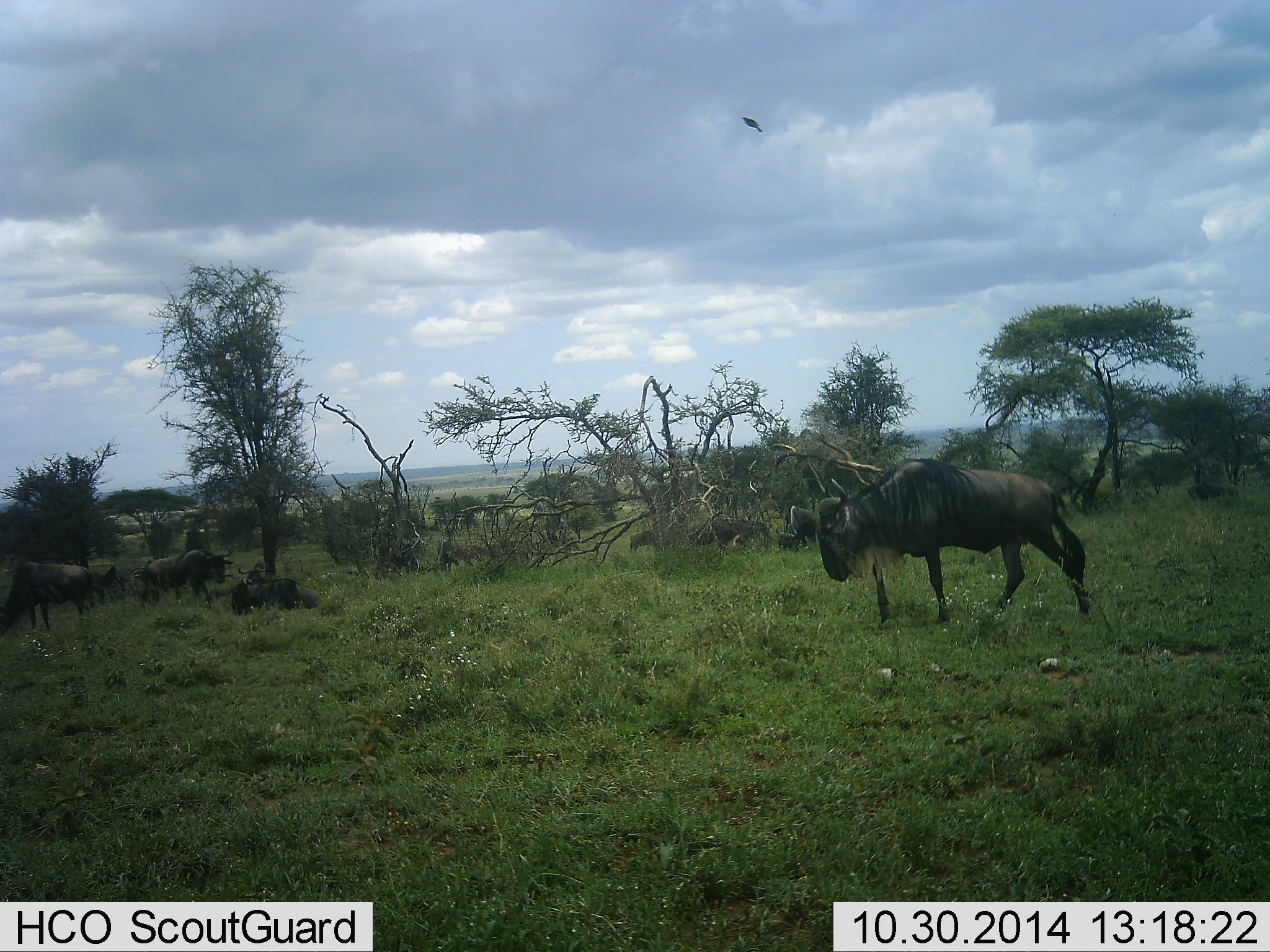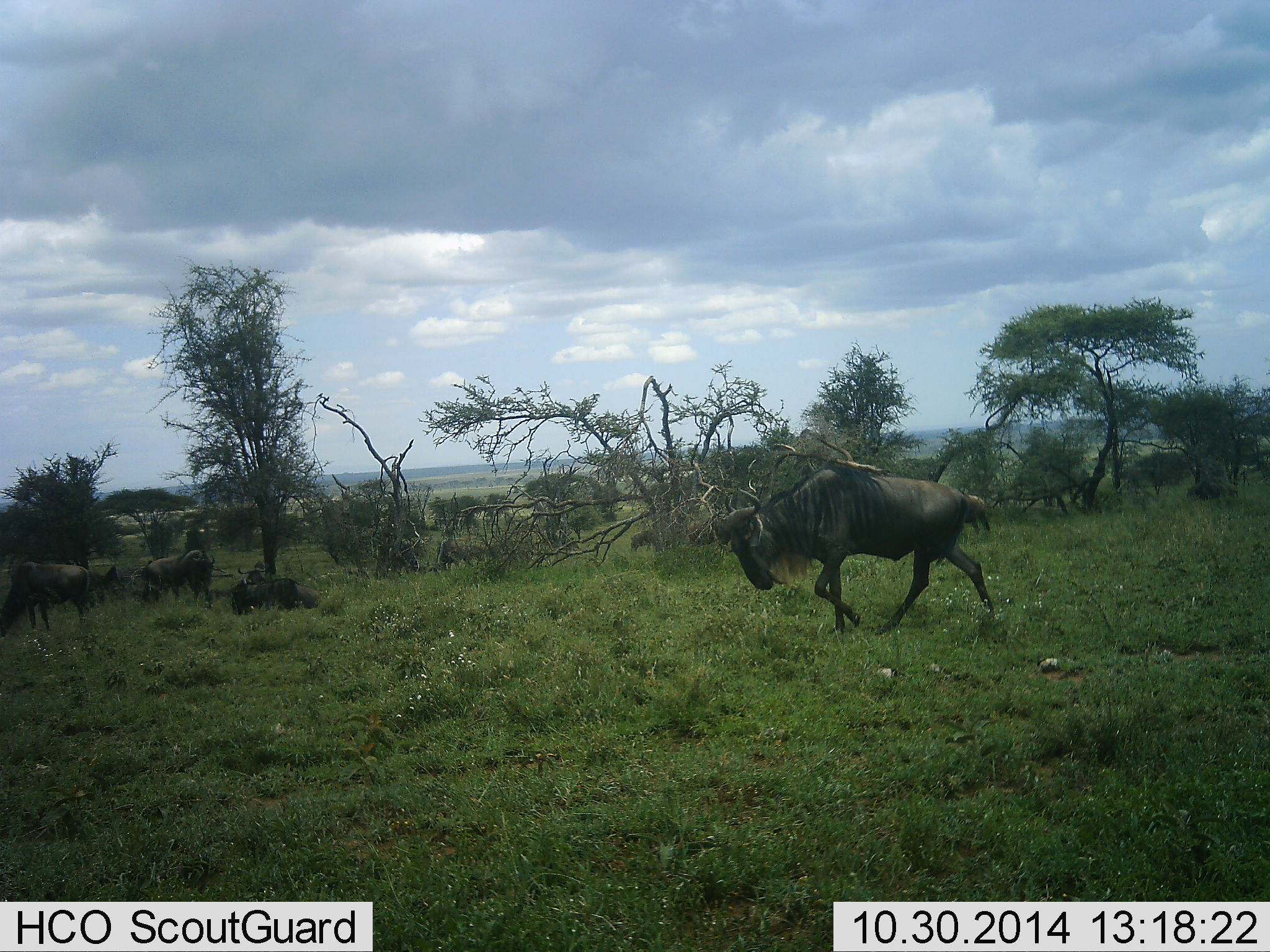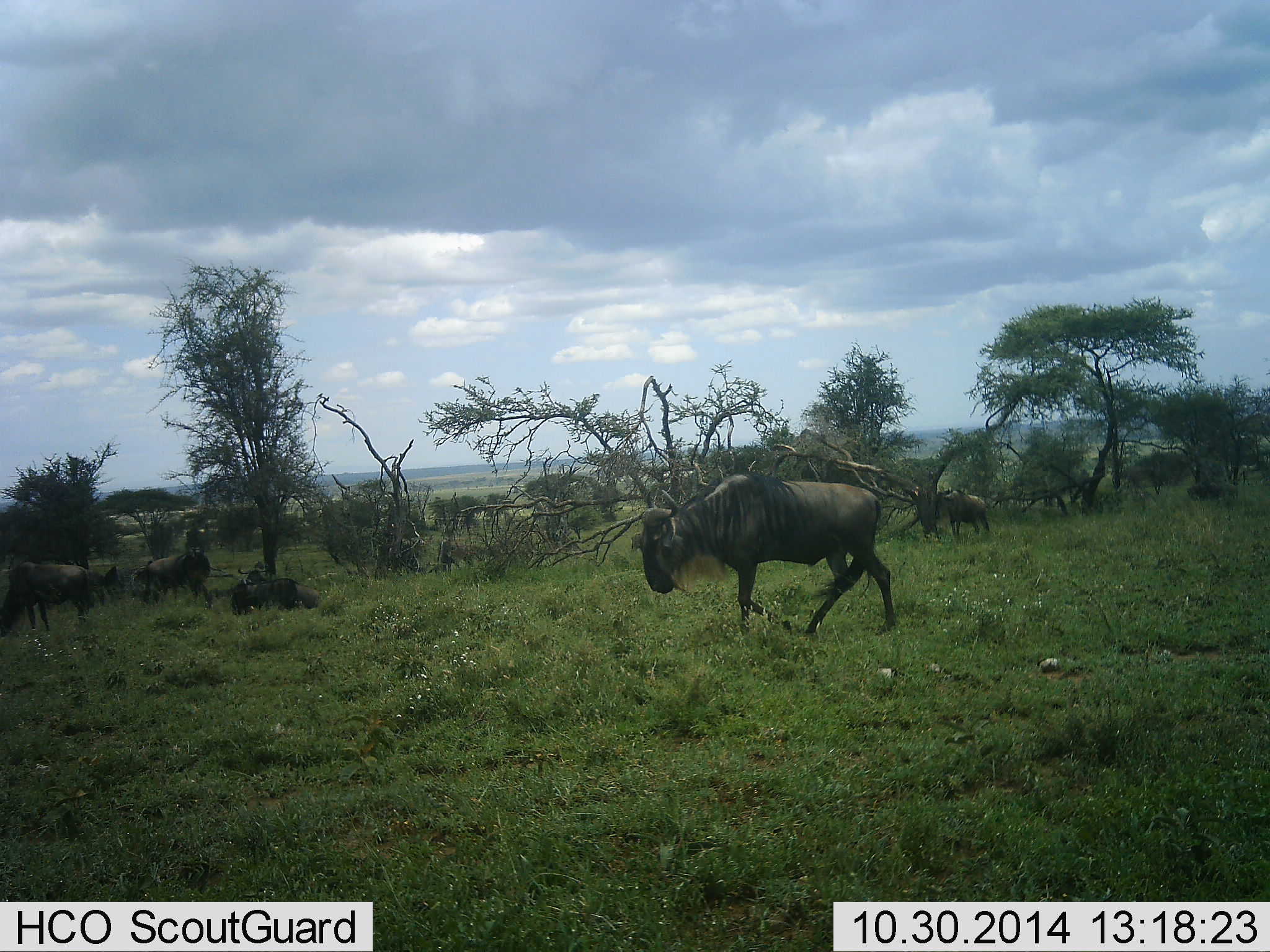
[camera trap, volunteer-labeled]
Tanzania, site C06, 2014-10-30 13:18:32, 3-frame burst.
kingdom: Animalia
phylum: Chordata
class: Mammalia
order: Artiodactyla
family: Bovidae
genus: Connochaetes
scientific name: Connochaetes taurinus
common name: blue wildebeest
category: wildebeest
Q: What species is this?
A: Wildebeest (blue wildebeest) (Connochaetes taurinus).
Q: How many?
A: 6.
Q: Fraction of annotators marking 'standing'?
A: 42%.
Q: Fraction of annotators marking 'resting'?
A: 42%.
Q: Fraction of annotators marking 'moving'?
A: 92%.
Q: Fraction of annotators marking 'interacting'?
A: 0%.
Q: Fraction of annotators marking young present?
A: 0%.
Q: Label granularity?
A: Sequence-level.